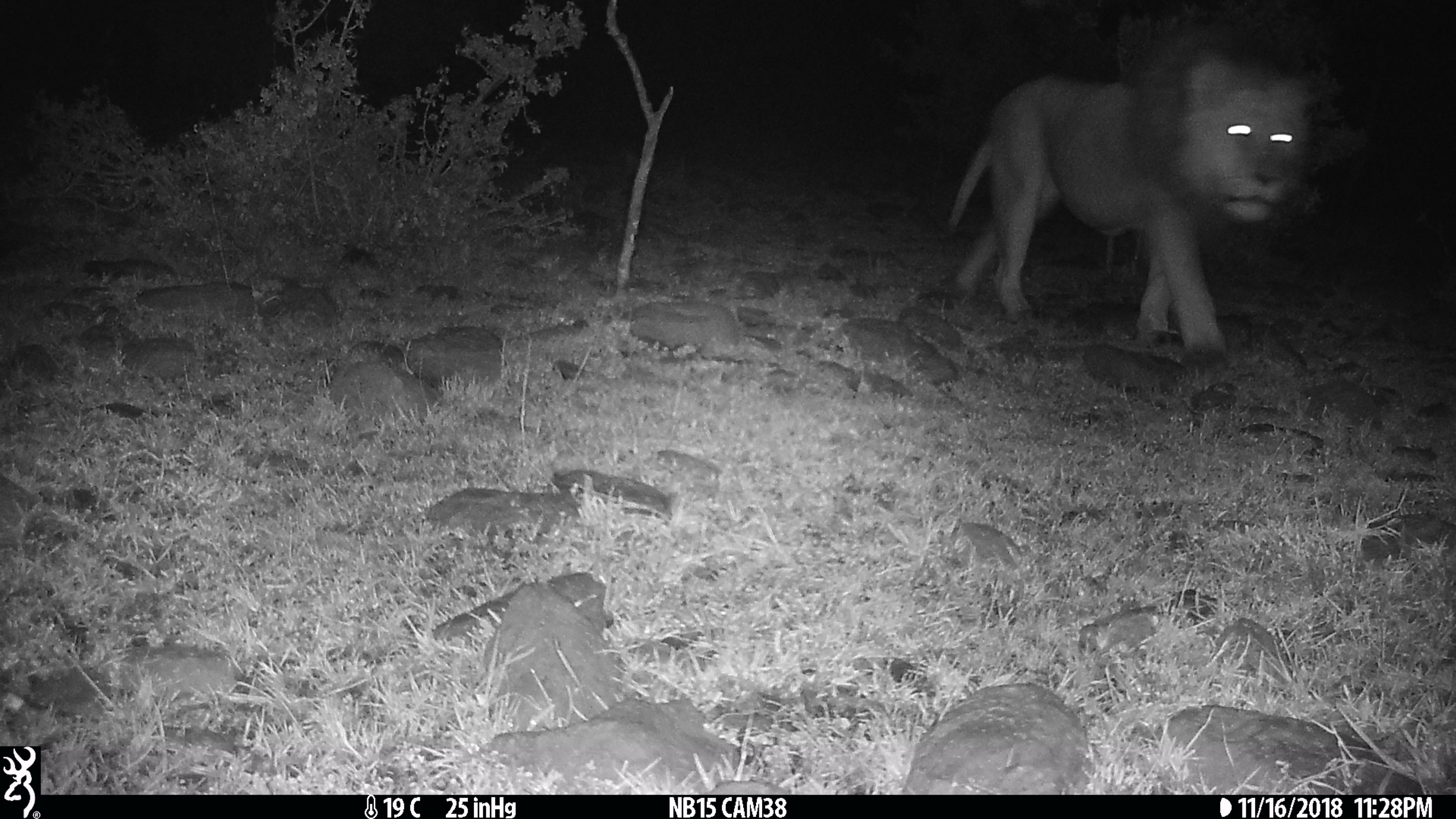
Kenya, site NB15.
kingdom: Animalia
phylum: Chordata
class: Mammalia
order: Carnivora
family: Felidae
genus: Panthera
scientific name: Panthera leo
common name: male lion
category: lion male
Lion male (male lion) (Panthera leo).